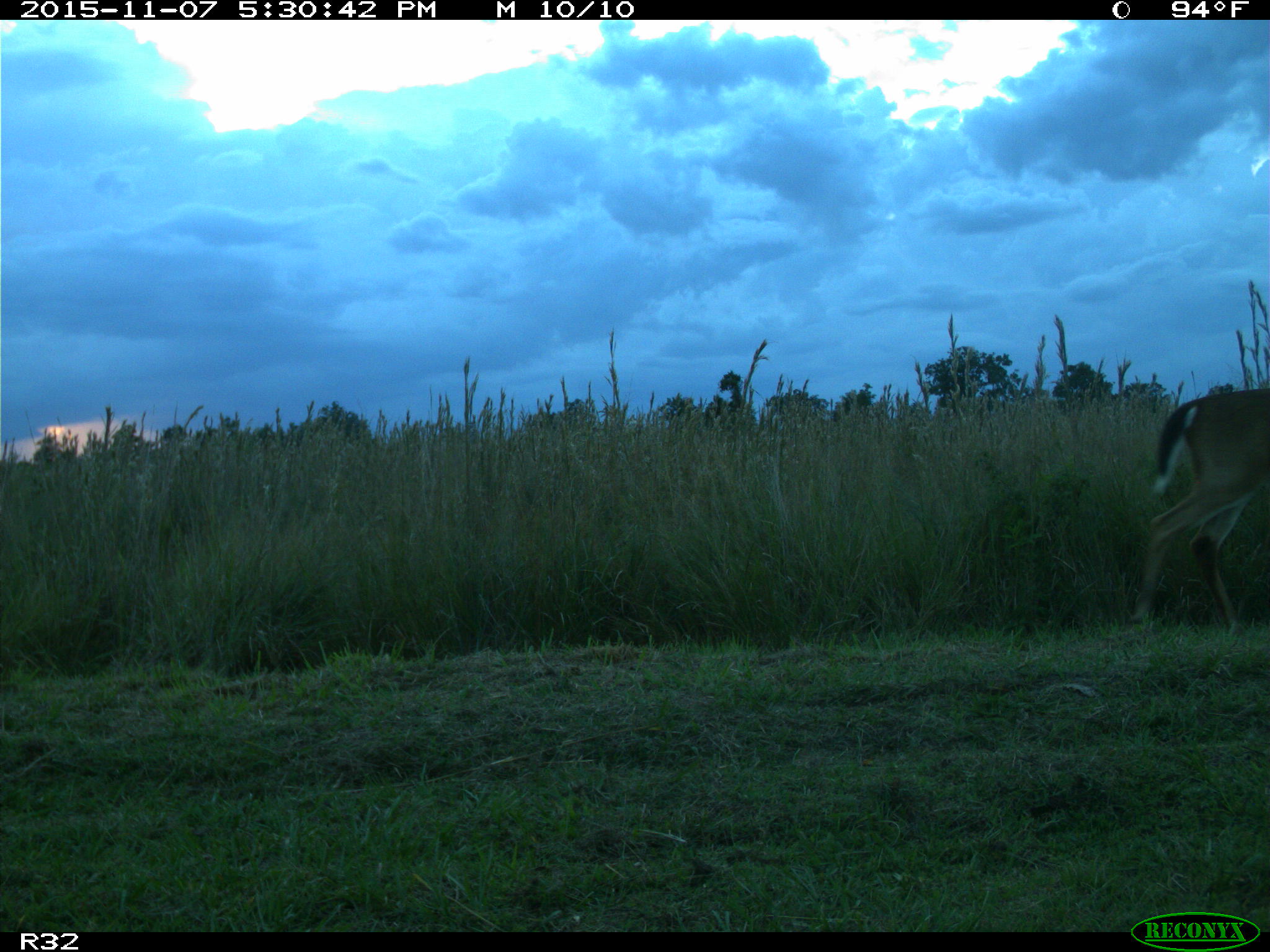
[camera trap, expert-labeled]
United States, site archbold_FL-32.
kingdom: Animalia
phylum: Chordata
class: Mammalia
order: Artiodactyla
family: Cervidae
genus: Odocoileus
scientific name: Odocoileus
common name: deer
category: unidentified deer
Unidentified deer (deer) (Odocoileus).